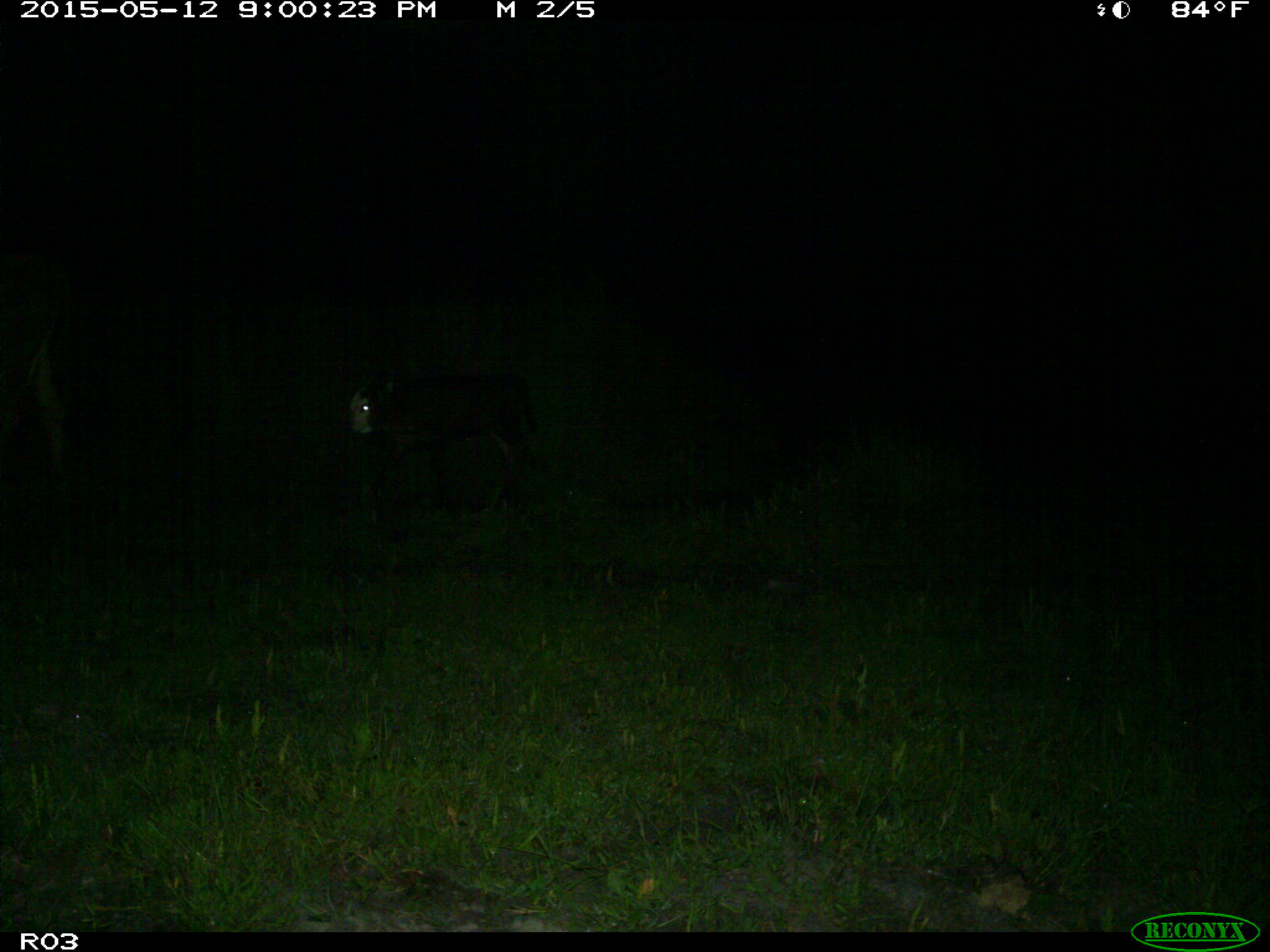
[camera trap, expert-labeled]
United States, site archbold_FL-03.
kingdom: Animalia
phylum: Chordata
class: Mammalia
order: Artiodactyla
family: Bovidae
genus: Bos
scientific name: Bos taurus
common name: domestic cow